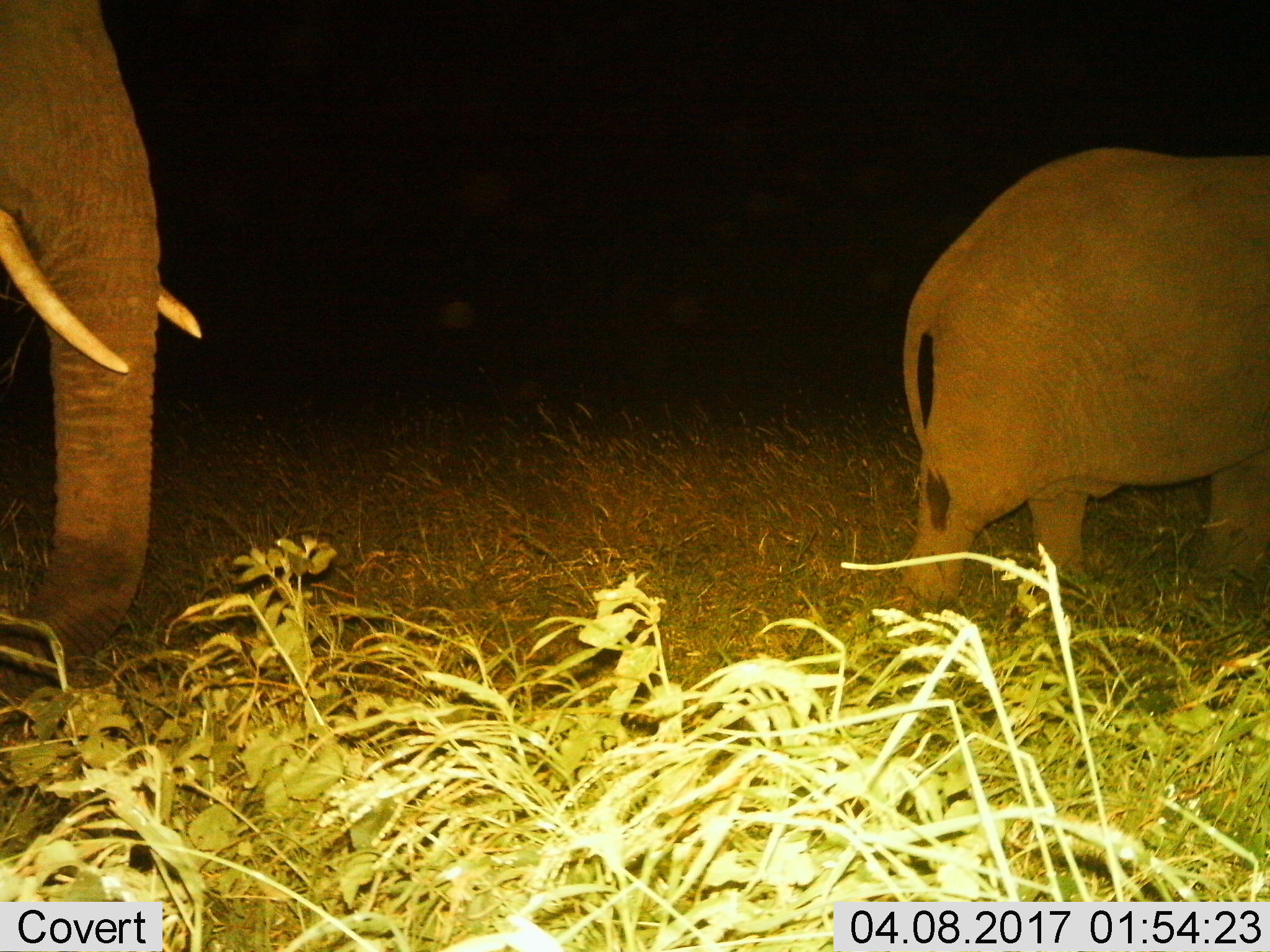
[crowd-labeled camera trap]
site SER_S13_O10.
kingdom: Animalia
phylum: Chordata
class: Mammalia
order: Proboscidea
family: Elephantidae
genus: Loxodonta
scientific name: Loxodonta africana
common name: african bush elephant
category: elephant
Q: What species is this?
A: Elephant (african bush elephant) (Loxodonta africana).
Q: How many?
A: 2.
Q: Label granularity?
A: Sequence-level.